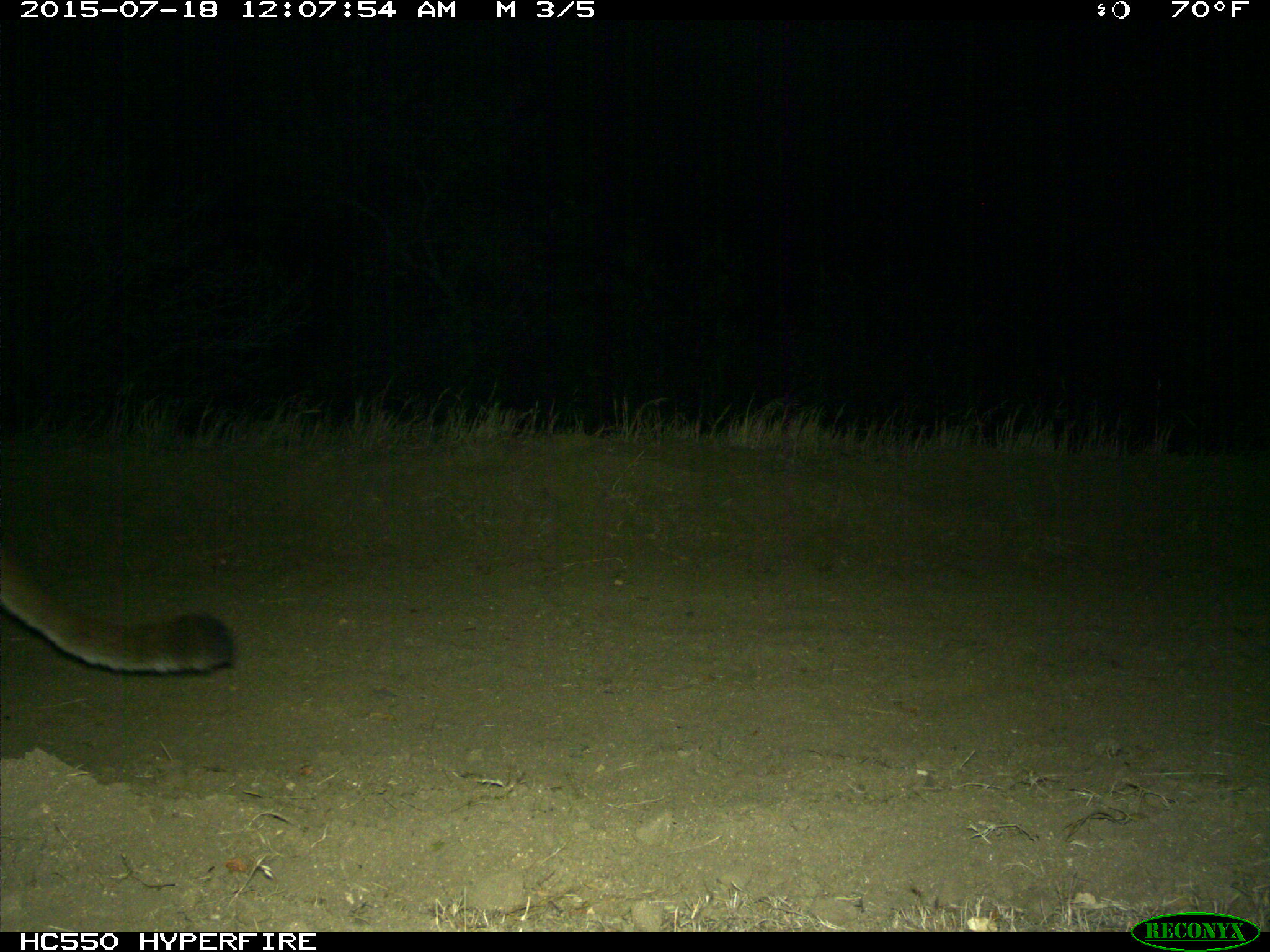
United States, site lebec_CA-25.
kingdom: Animalia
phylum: Chordata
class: Mammalia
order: Carnivora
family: Felidae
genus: Puma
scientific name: Puma concolor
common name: mountain lion